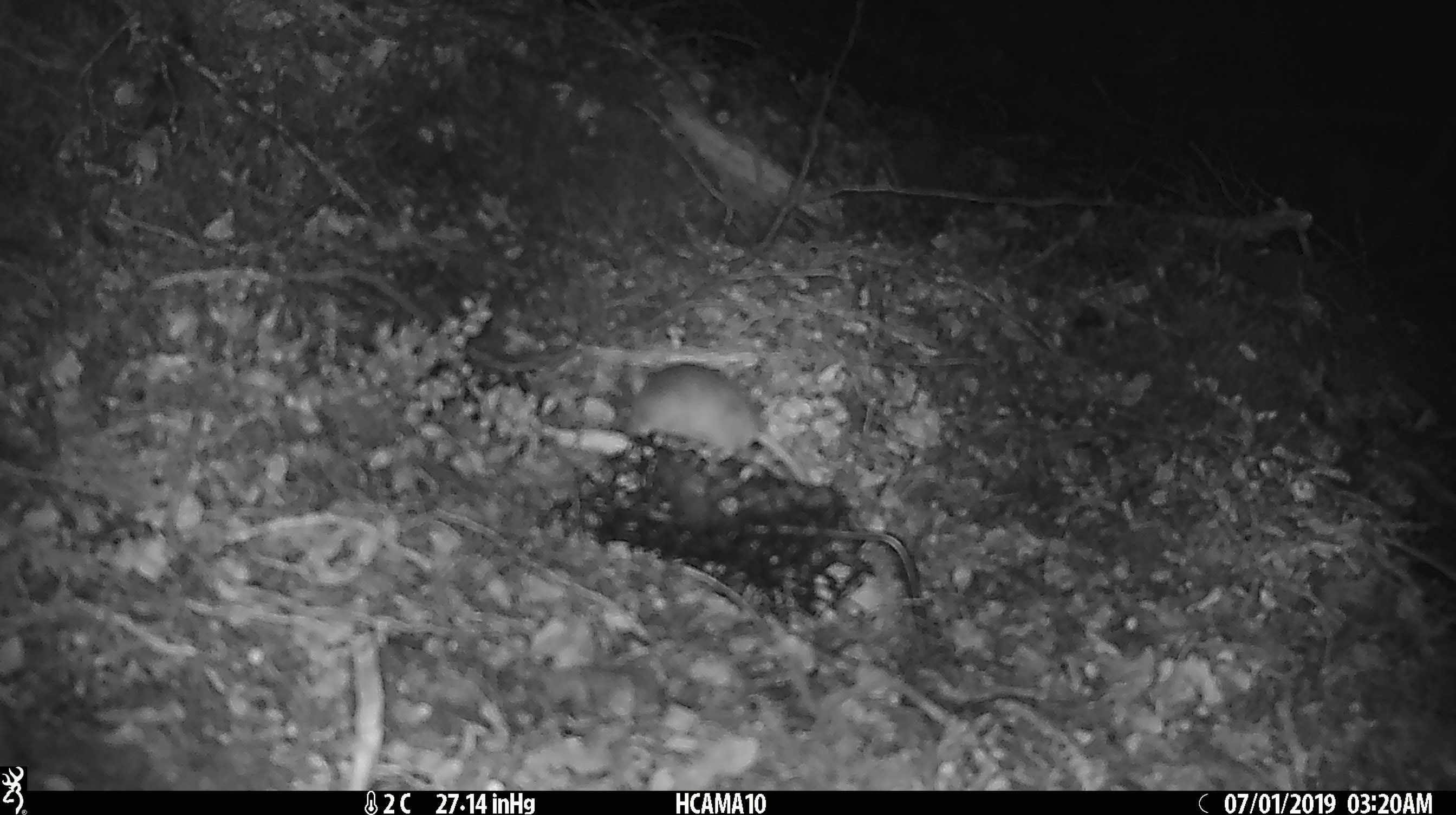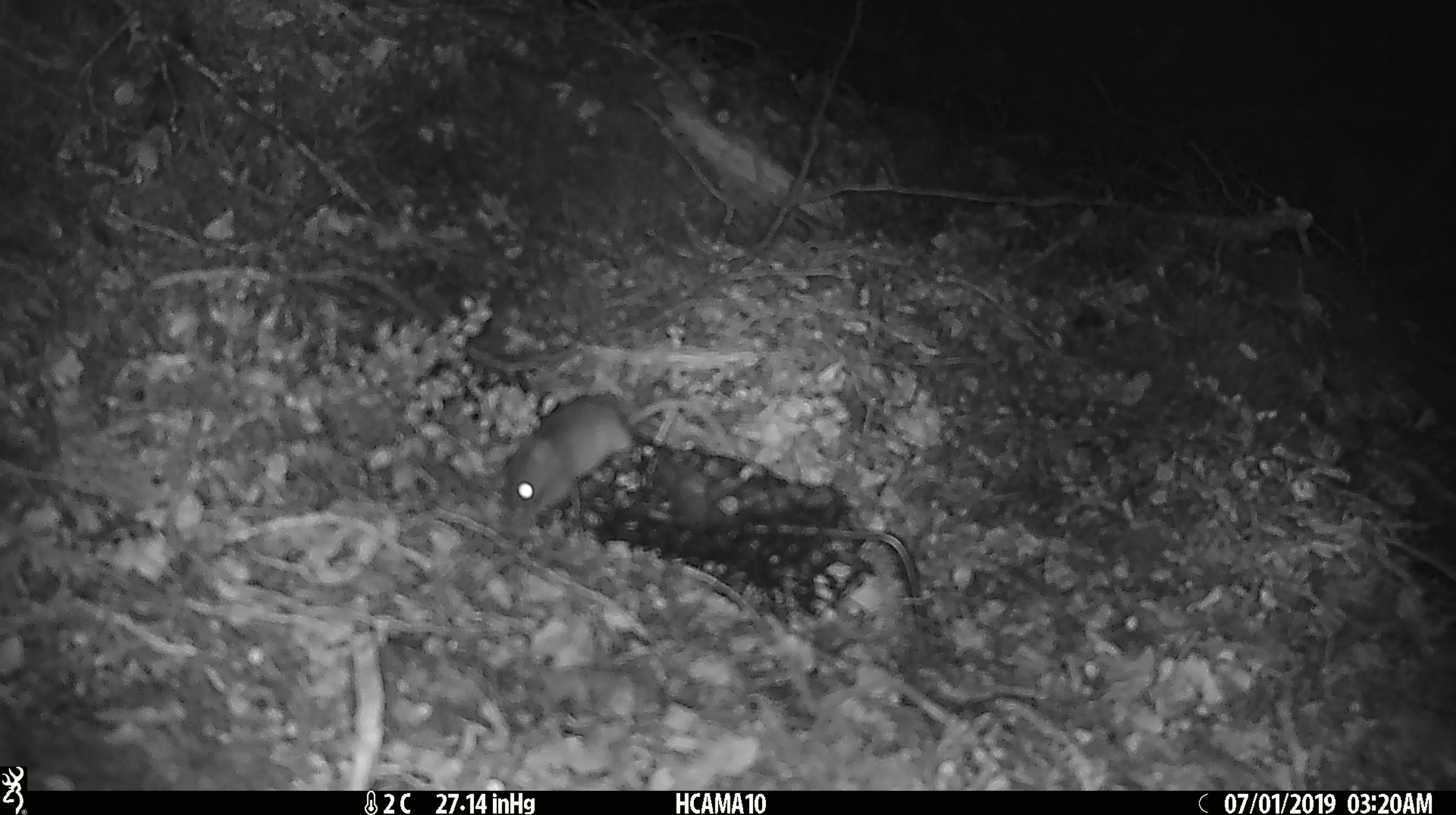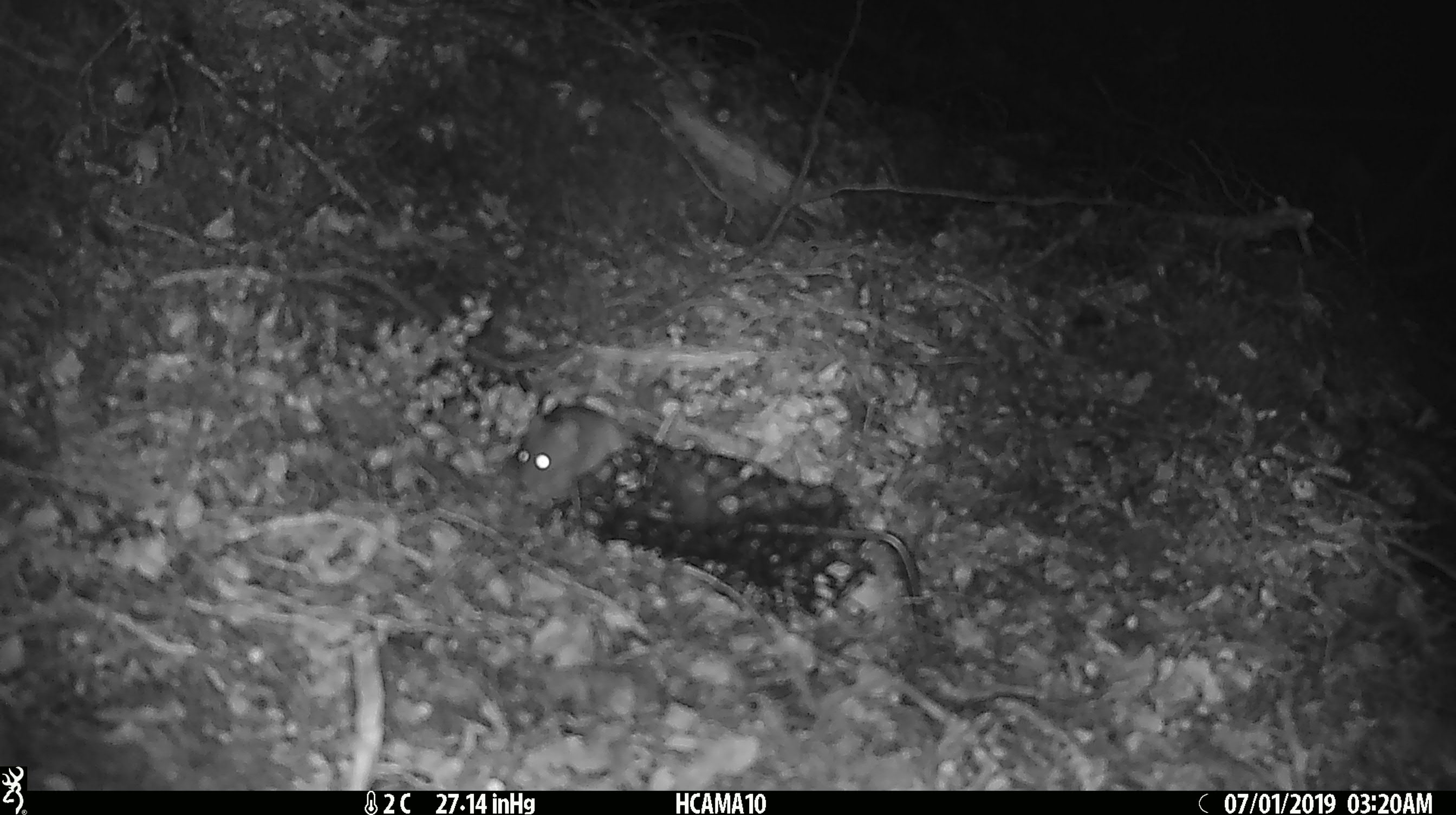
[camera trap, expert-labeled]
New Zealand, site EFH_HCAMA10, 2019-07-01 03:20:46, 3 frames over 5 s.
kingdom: Animalia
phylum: Chordata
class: Mammalia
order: Rodentia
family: Muridae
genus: Mus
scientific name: Mus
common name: mouse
Mouse (Mus).